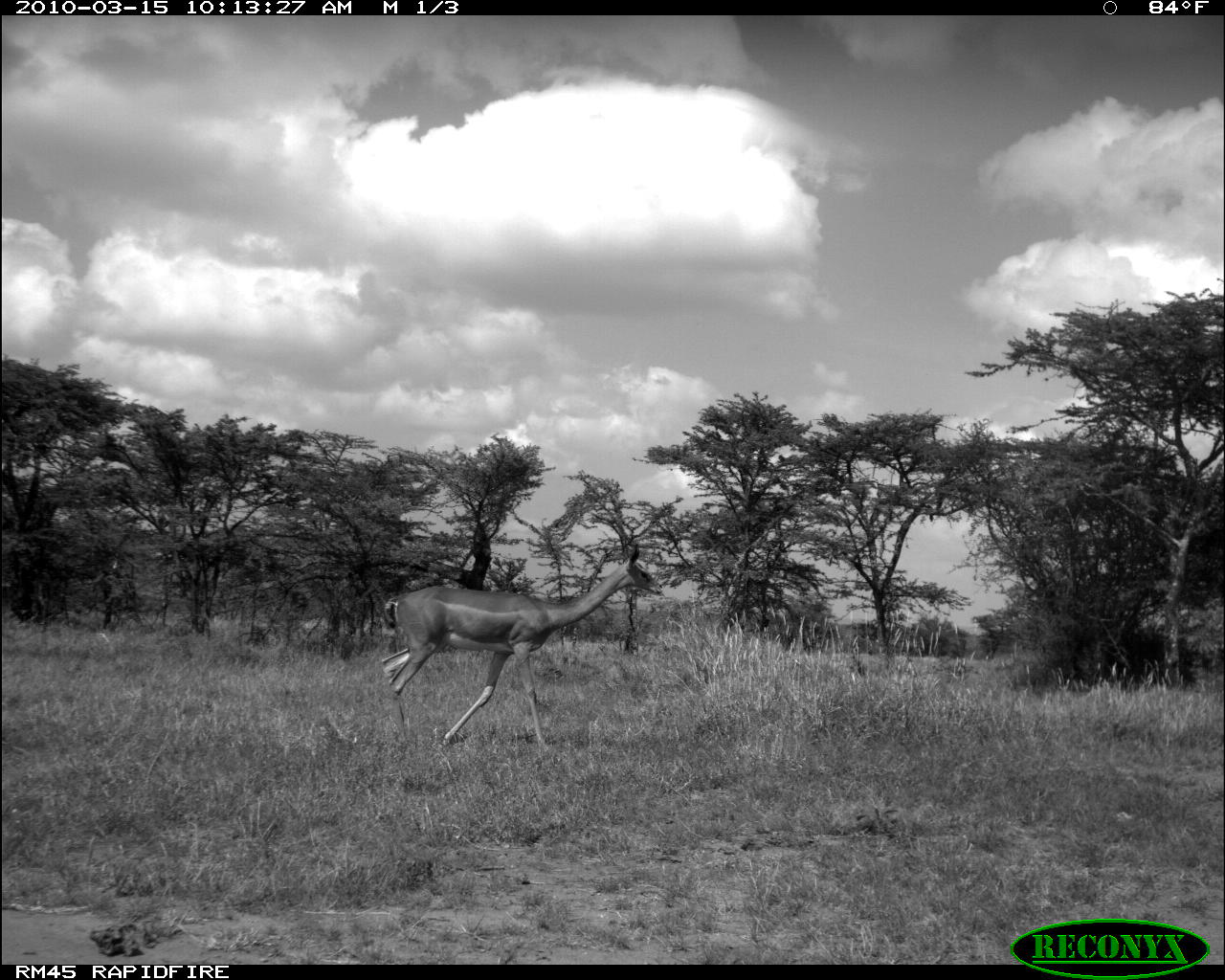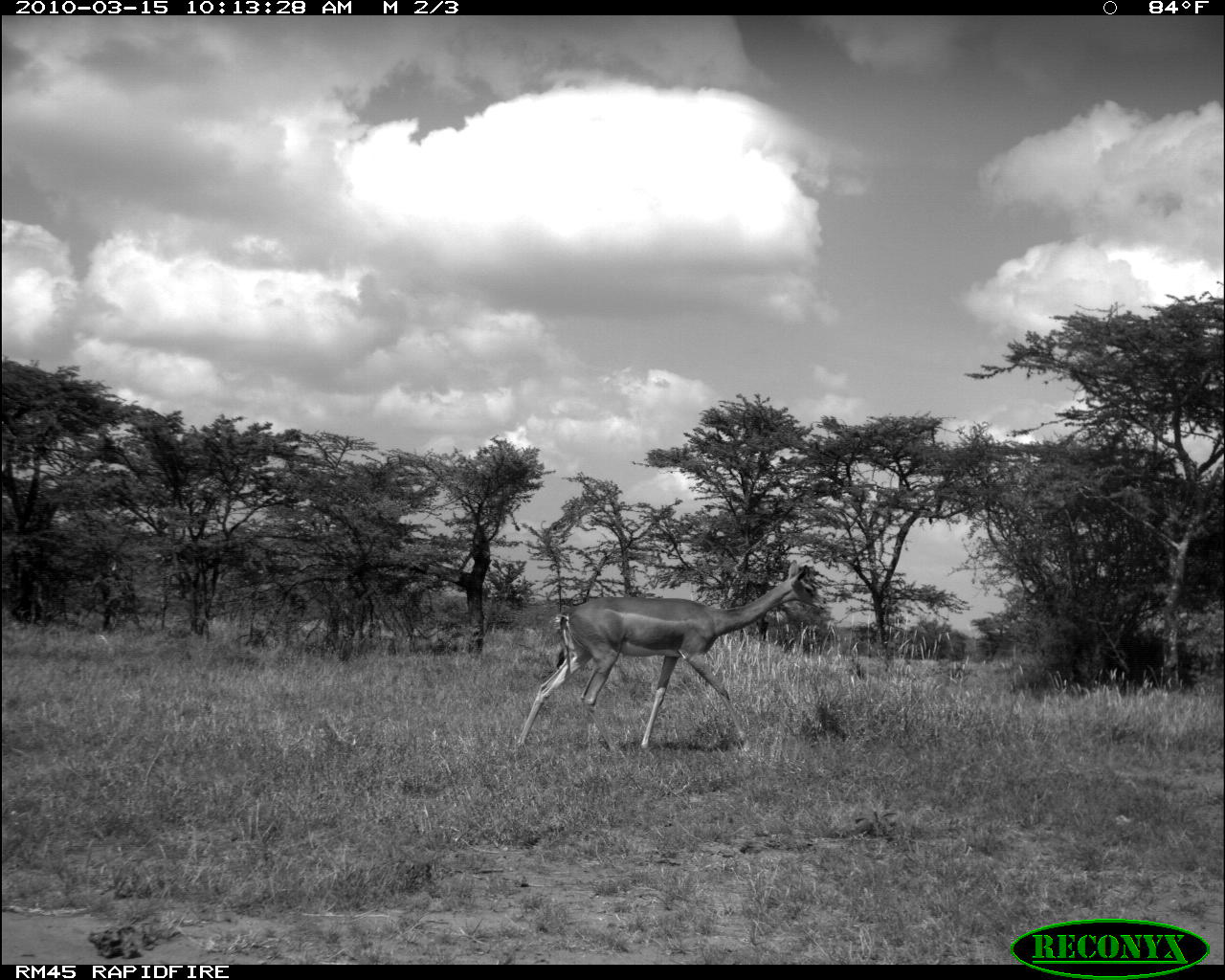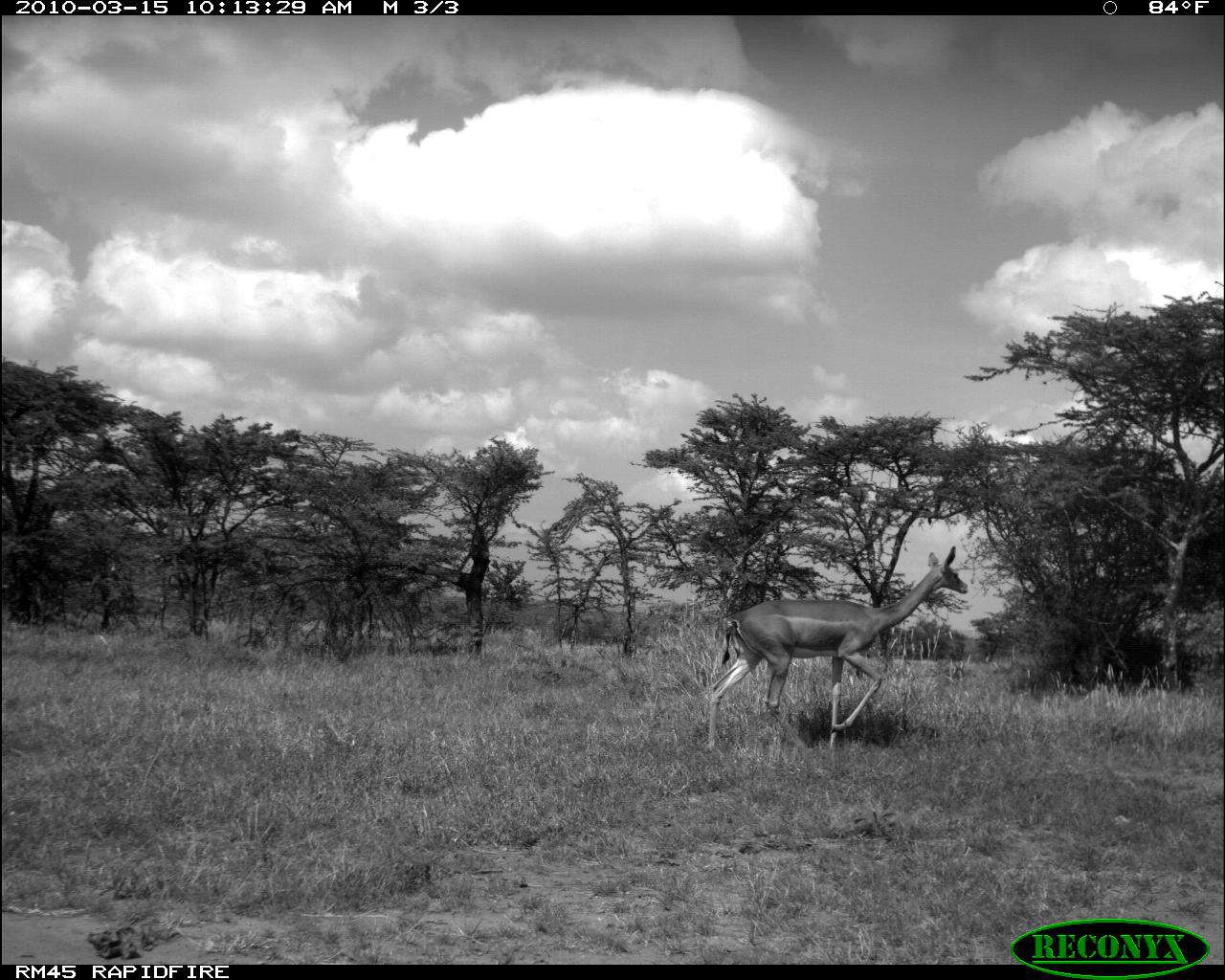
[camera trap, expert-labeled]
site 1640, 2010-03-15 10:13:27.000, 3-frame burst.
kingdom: Animalia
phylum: Chordata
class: Mammalia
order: Artiodactyla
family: Bovidae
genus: Litocranius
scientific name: Litocranius walleri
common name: gerenuk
Litocranius walleri (gerenuk), count 1.